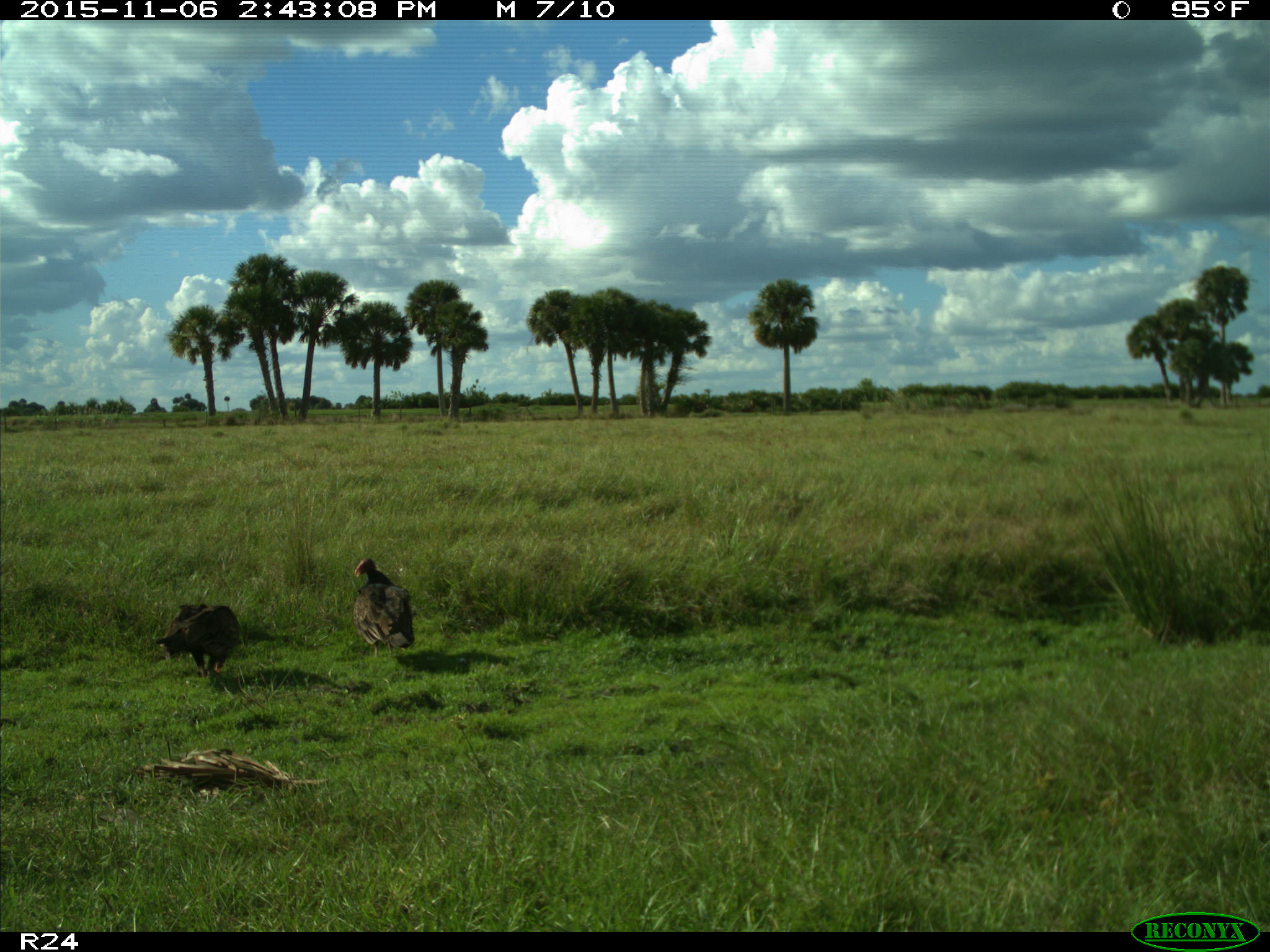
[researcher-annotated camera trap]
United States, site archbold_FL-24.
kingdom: Animalia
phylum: Chordata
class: Aves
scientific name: Aves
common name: birds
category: unidentified bird